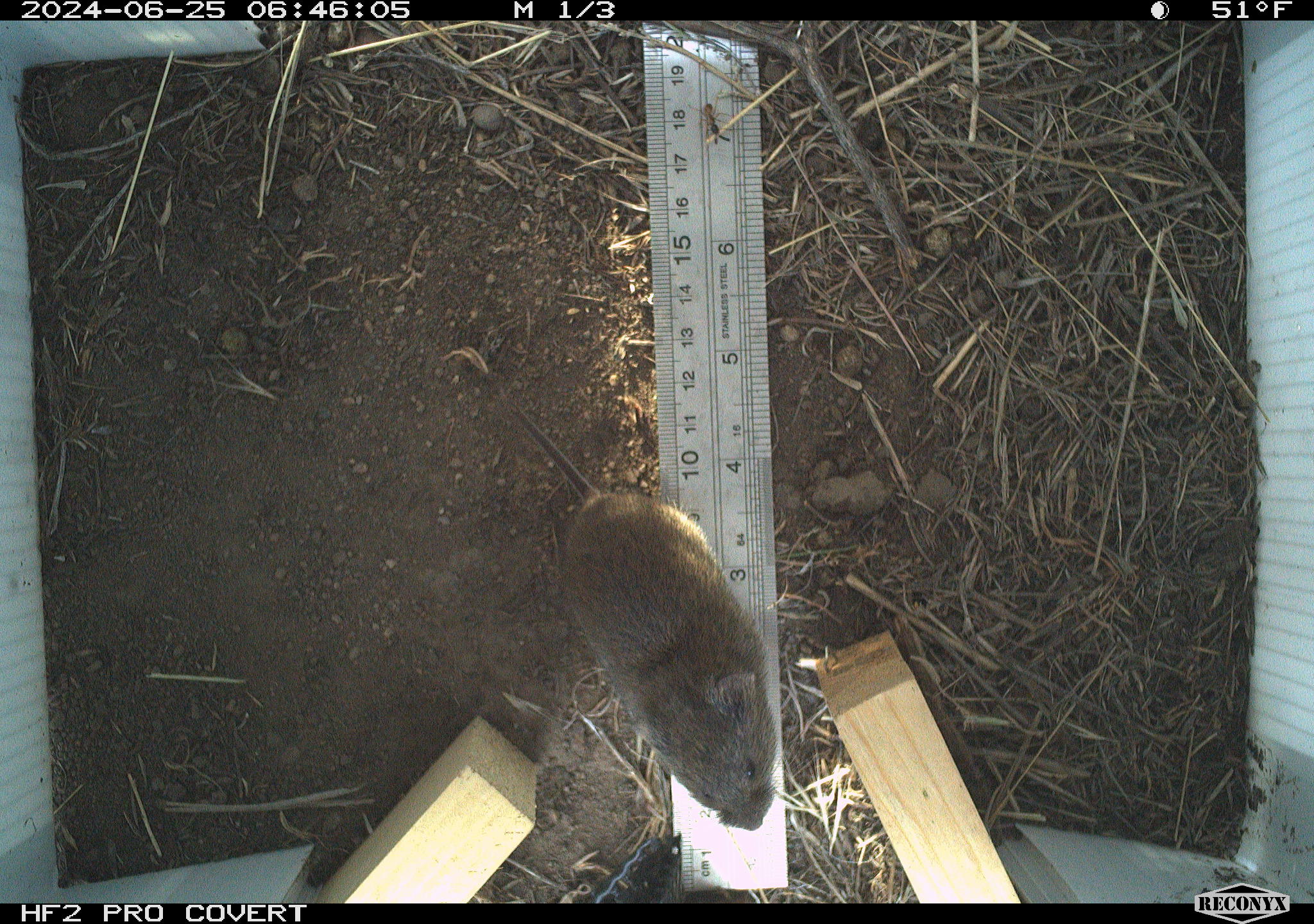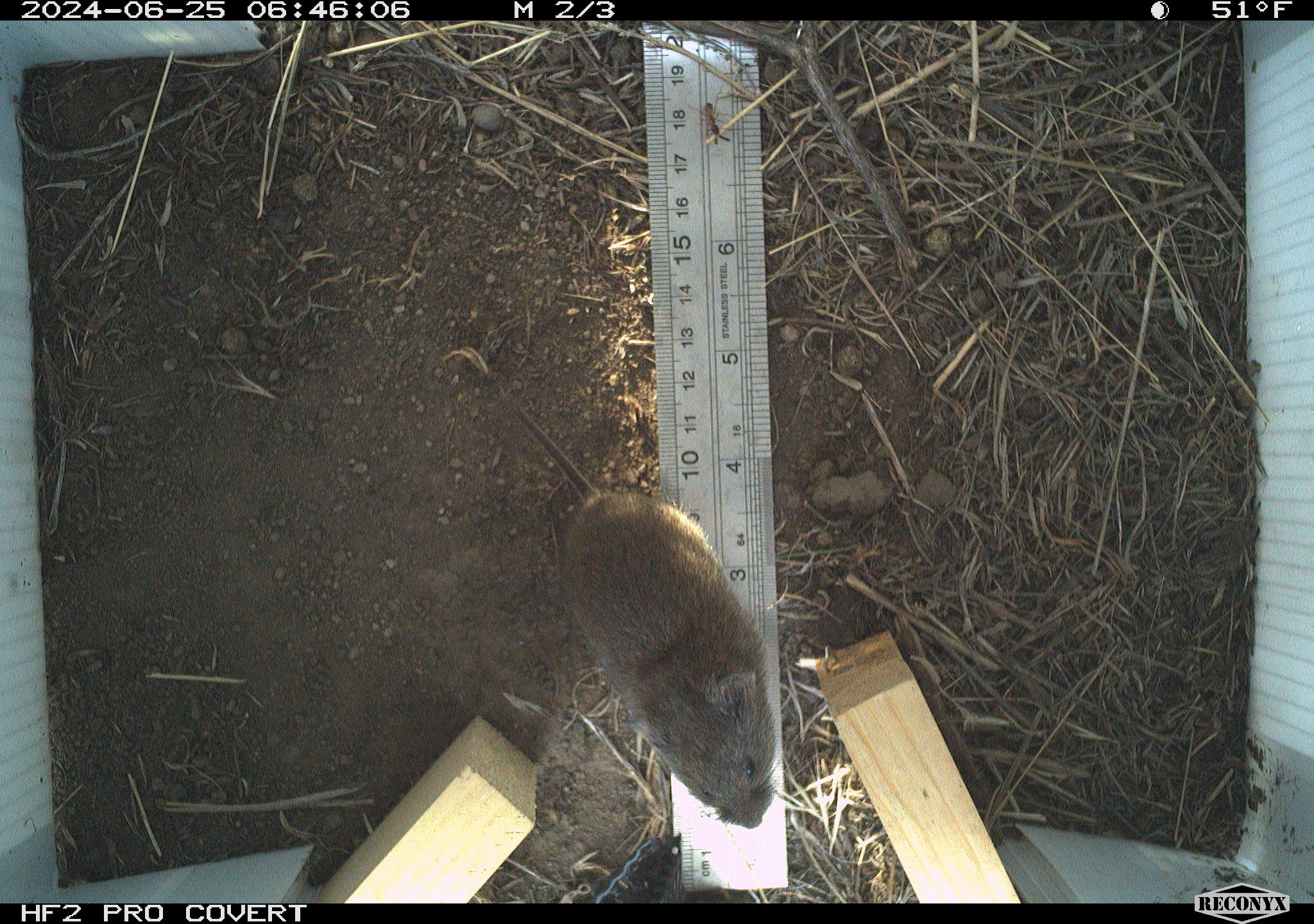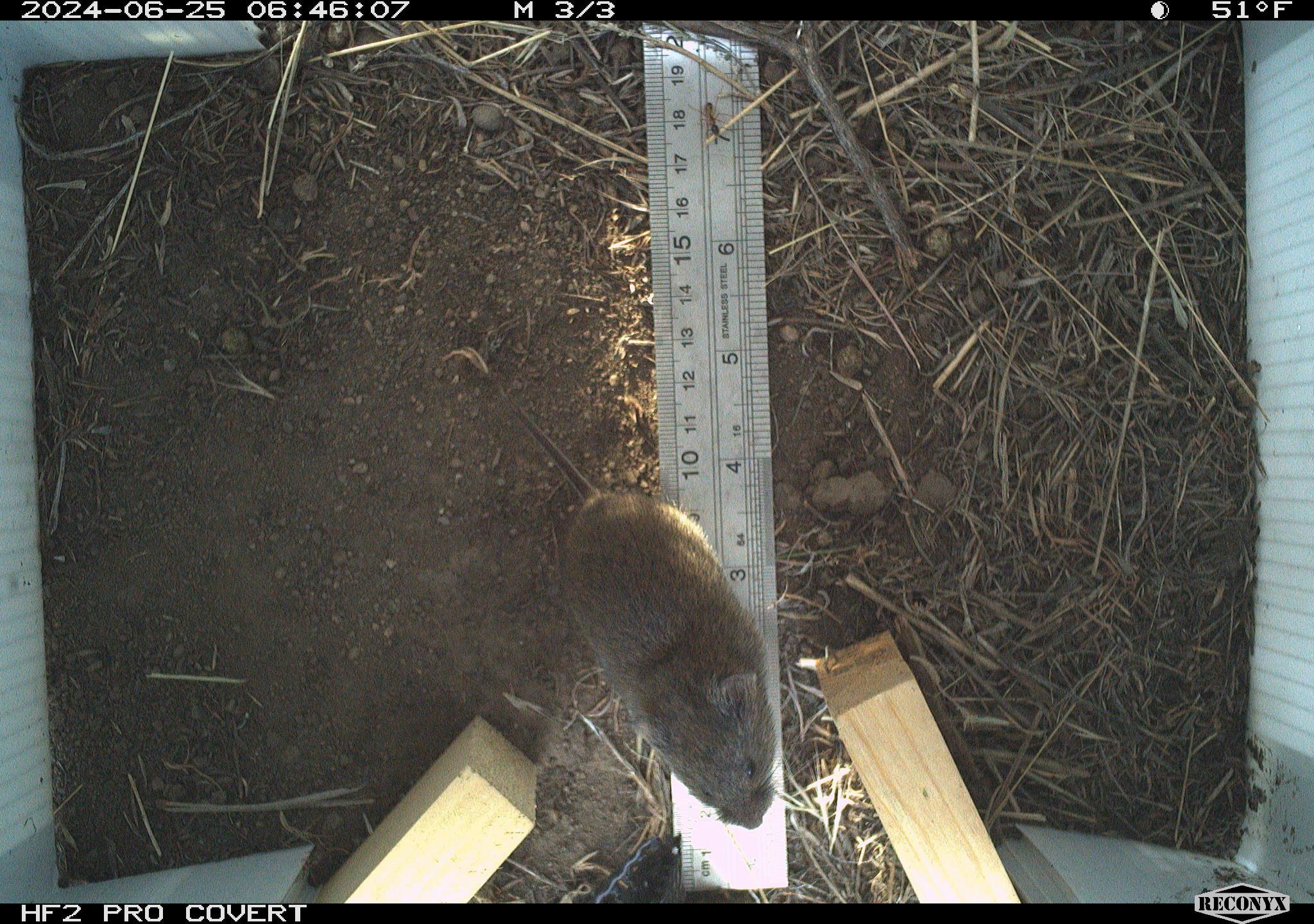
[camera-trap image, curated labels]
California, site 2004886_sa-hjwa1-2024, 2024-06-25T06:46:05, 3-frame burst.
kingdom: Animalia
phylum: Chordata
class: Mammalia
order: Rodentia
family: Cricetidae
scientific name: Cricetidae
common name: hamsters, voles, lemmings, and allies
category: cricetidae family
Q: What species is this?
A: Cricetidae family (hamsters, voles, lemmings, and allies) (Cricetidae).